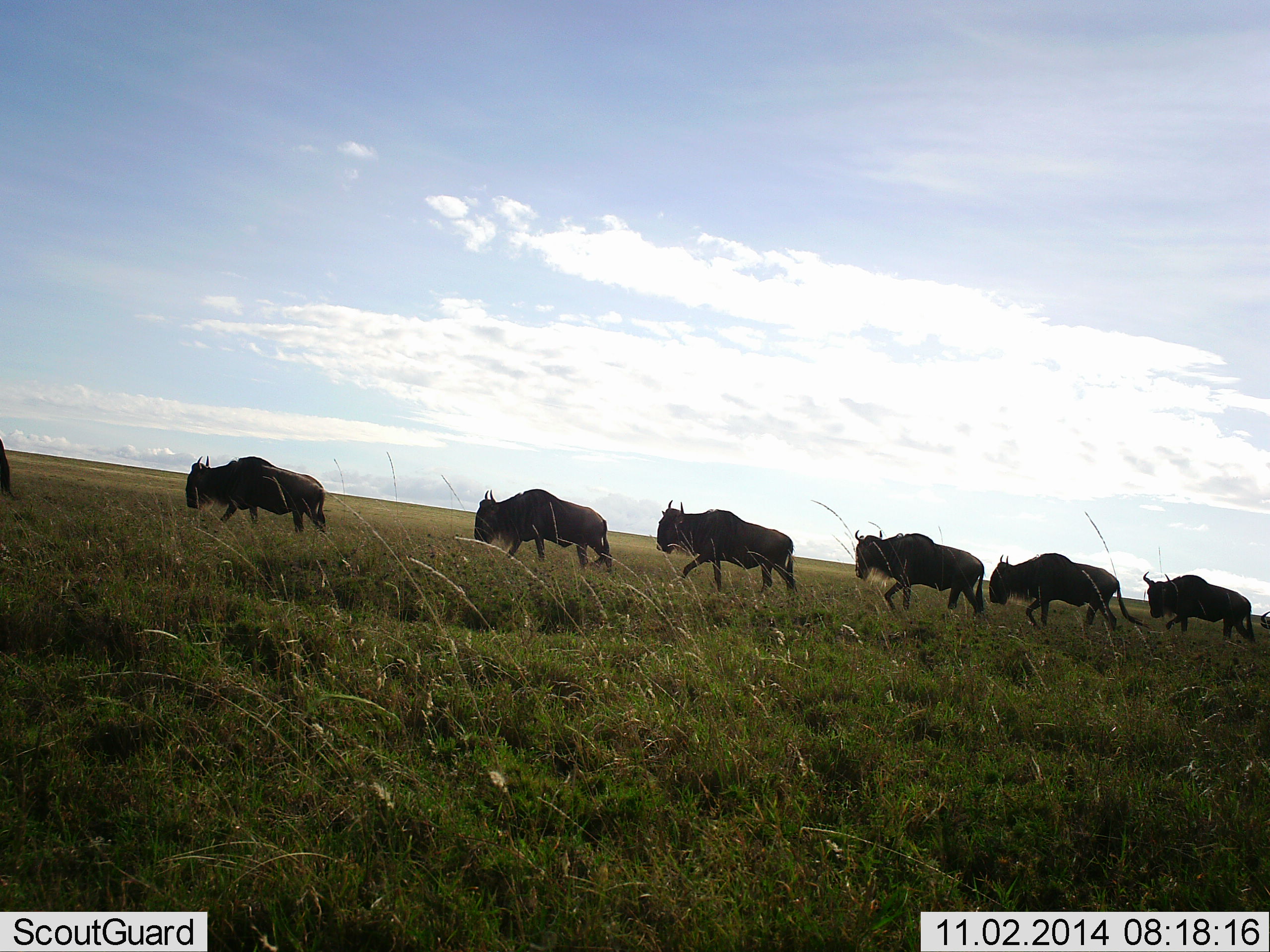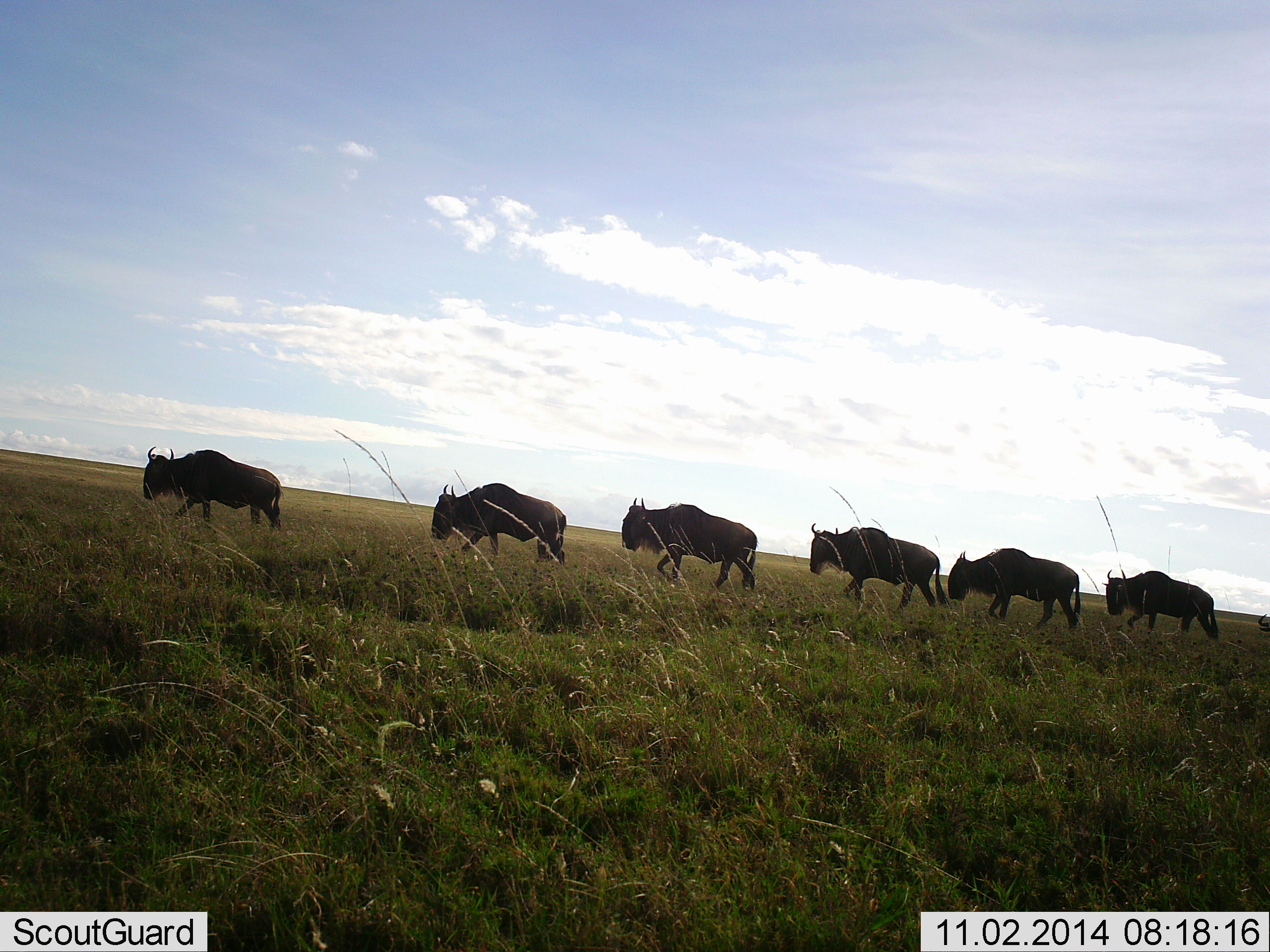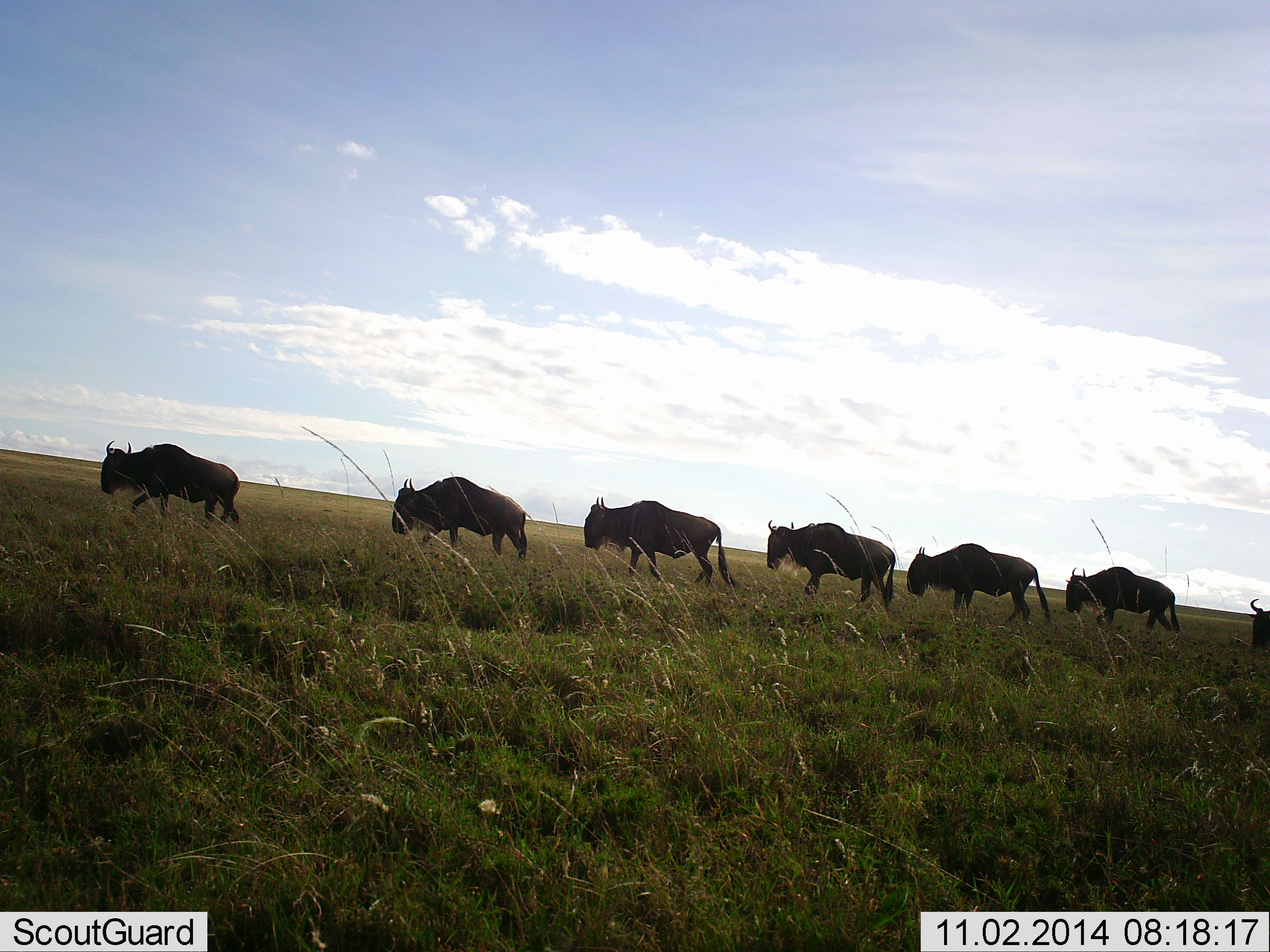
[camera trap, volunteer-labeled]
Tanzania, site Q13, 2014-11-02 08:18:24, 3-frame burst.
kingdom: Animalia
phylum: Chordata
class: Mammalia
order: Artiodactyla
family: Bovidae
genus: Connochaetes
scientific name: Connochaetes taurinus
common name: blue wildebeest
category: wildebeest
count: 7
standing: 0%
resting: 0%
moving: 100%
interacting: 0%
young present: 0%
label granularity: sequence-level